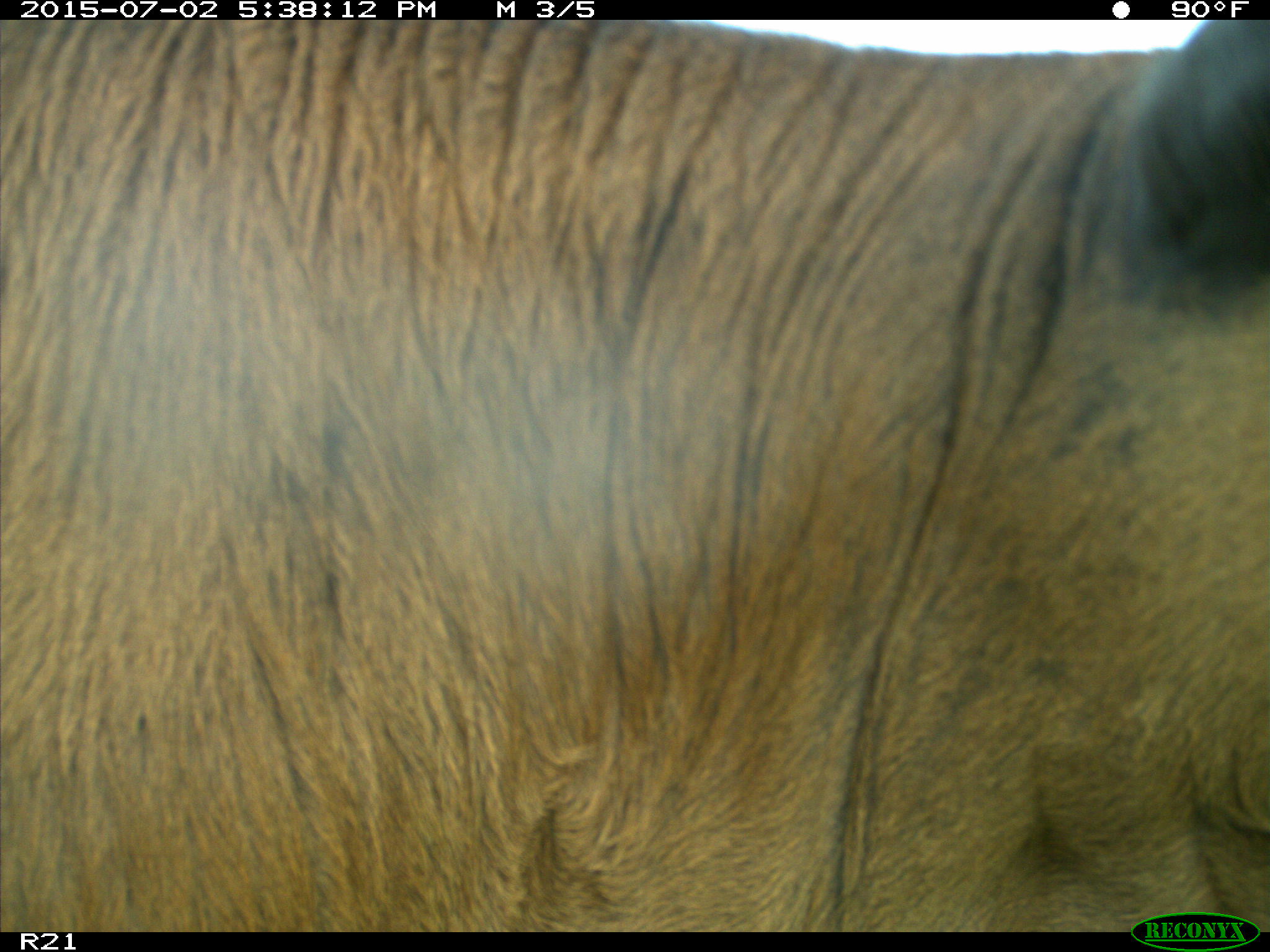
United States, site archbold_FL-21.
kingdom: Animalia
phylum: Chordata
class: Mammalia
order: Artiodactyla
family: Bovidae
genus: Bos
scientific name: Bos taurus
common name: domestic cow